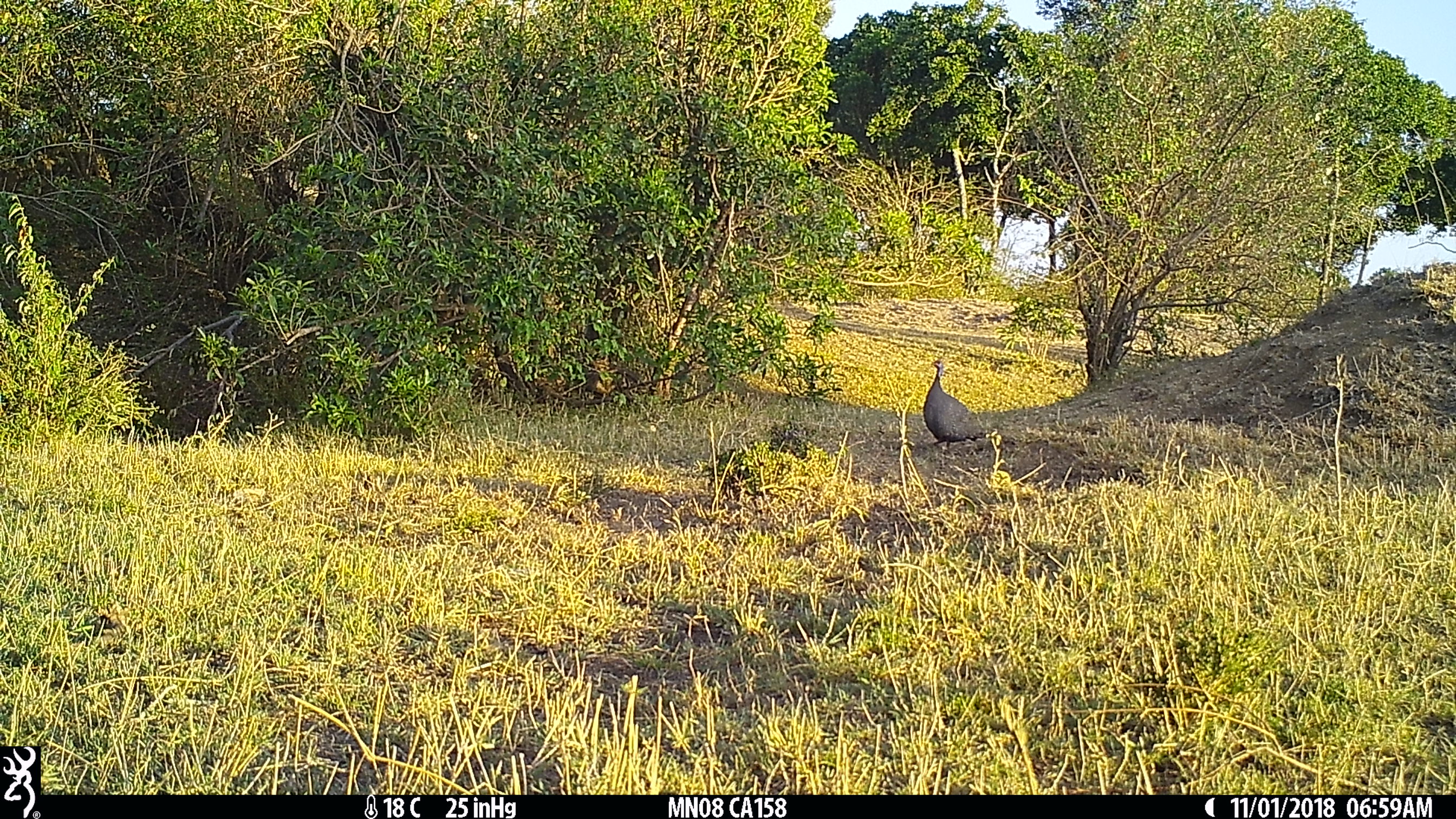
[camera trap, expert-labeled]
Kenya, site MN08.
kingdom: Animalia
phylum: Chordata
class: Aves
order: Galliformes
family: Numididae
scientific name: Numididae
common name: guineafowl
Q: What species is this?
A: Guineafowl (Numididae).